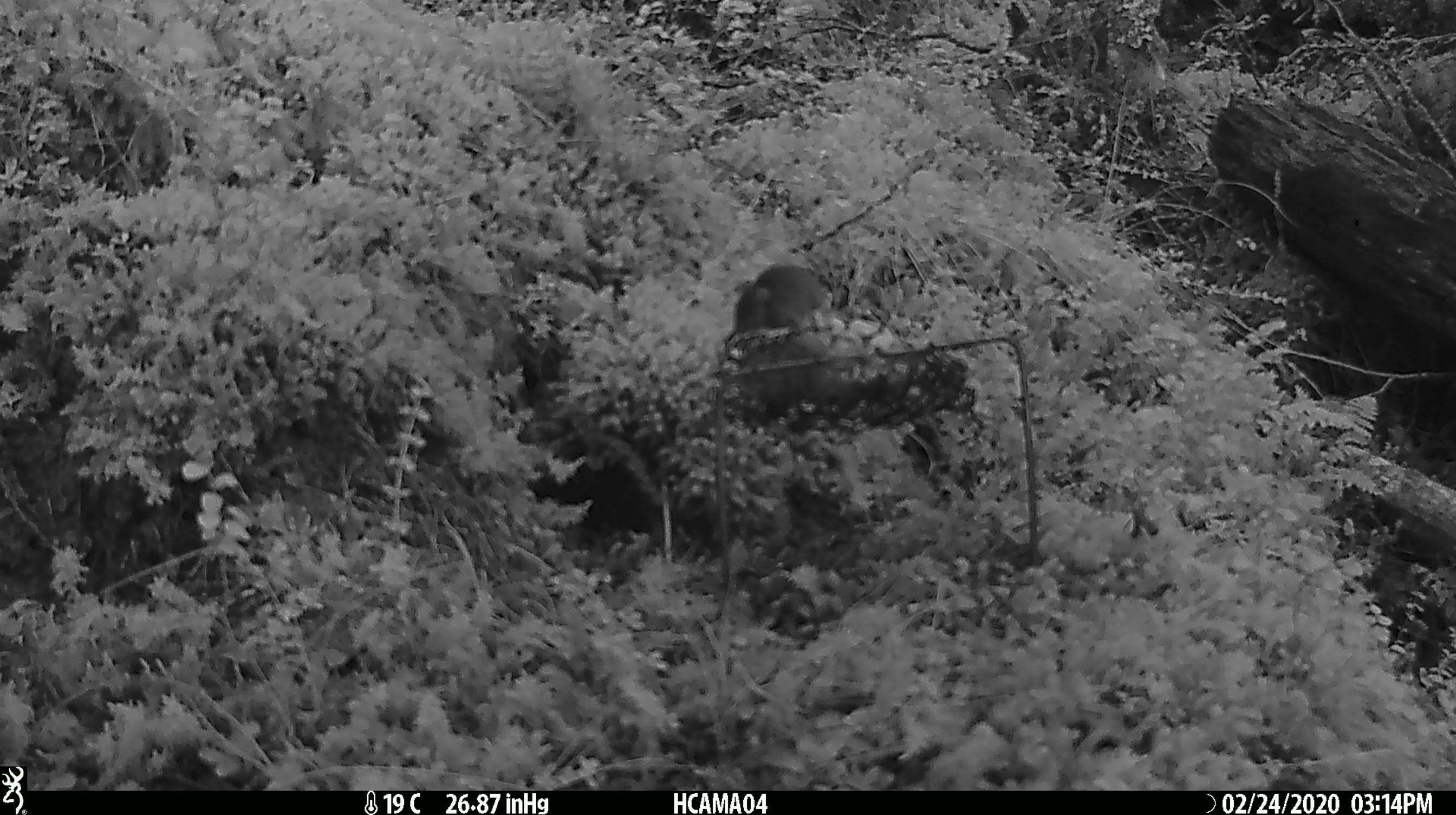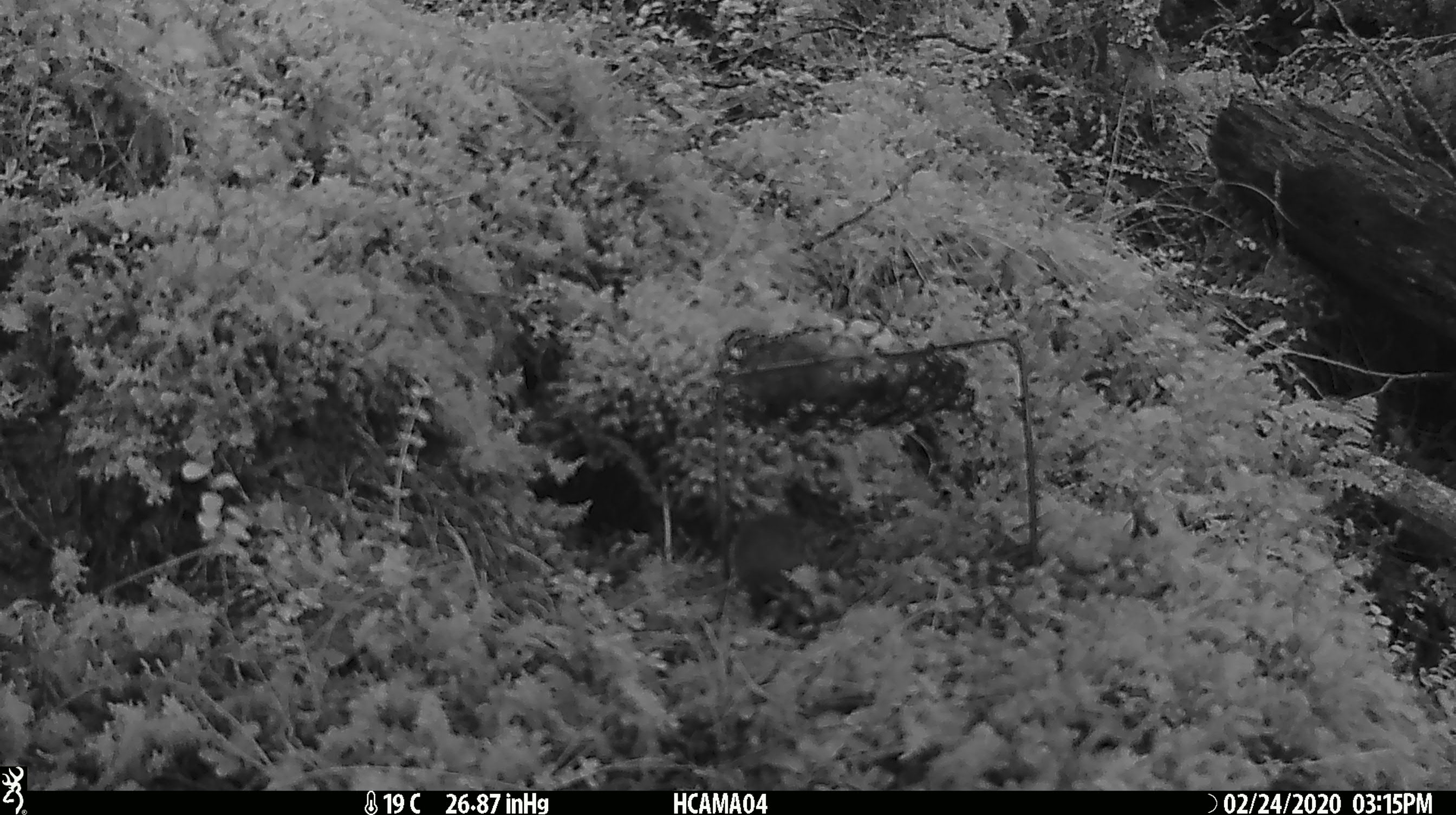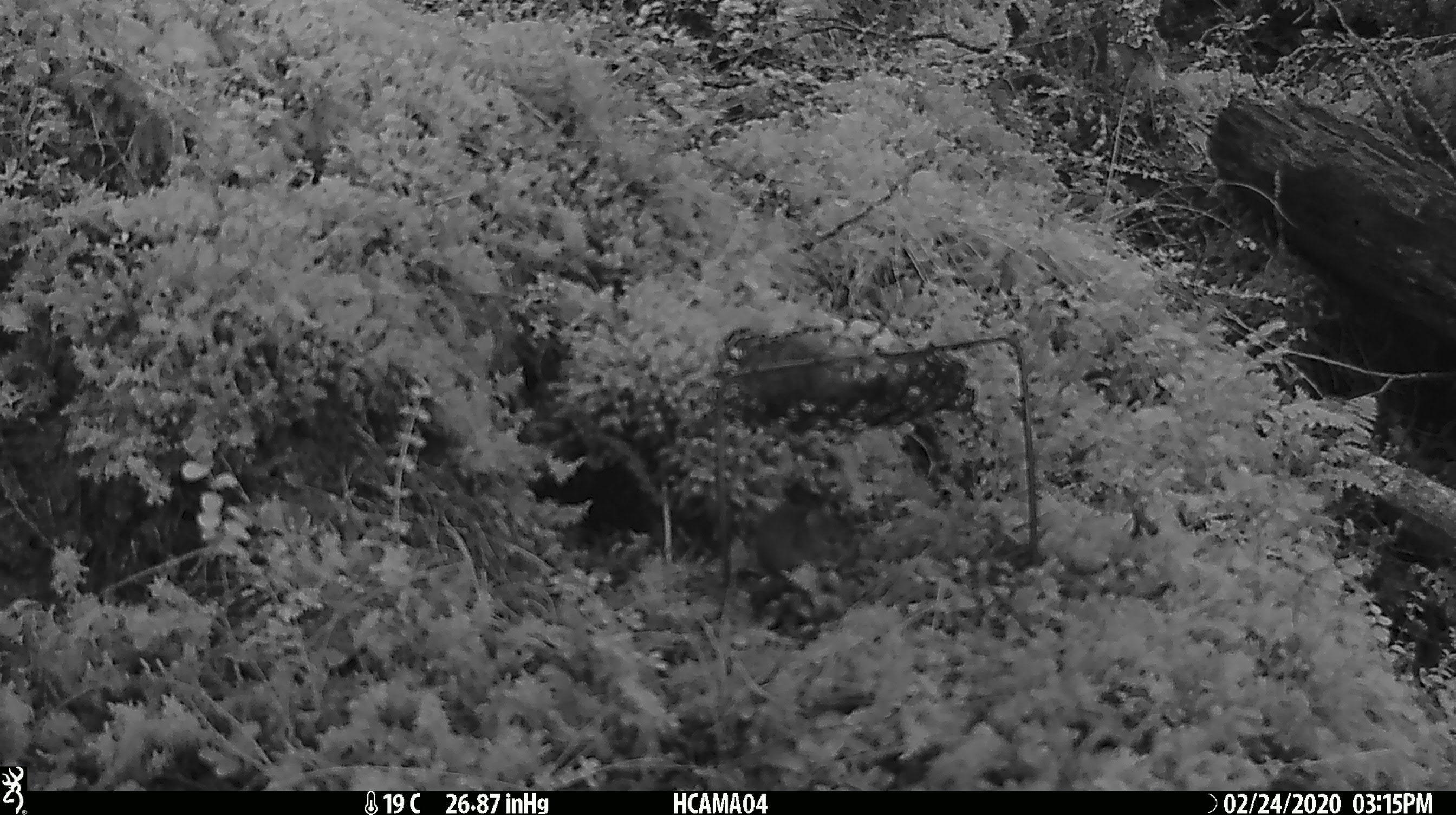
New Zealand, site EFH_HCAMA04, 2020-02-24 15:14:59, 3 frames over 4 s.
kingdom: Animalia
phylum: Chordata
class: Mammalia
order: Rodentia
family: Muridae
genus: Mus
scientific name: Mus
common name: mouse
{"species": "mouse (Mus)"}